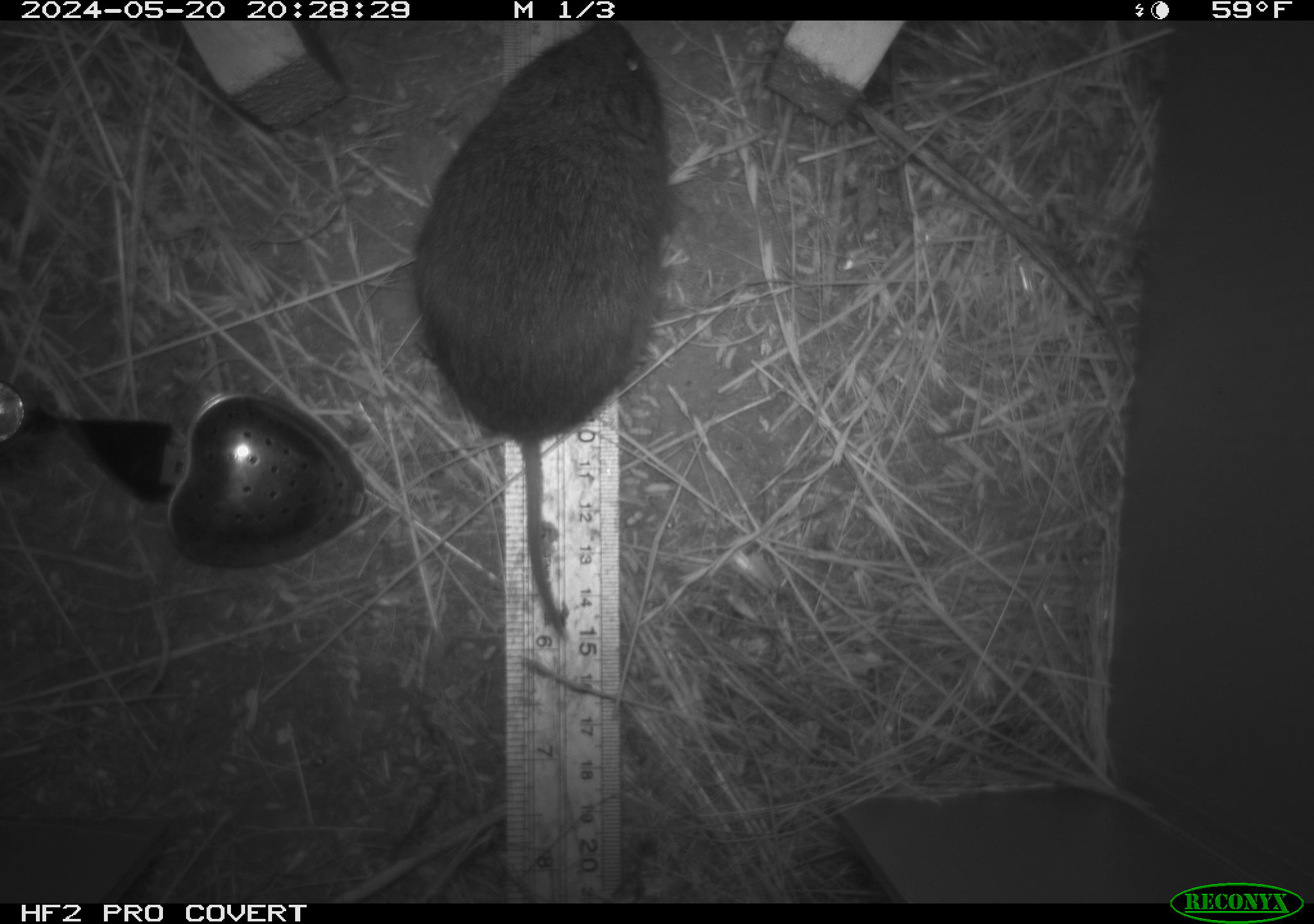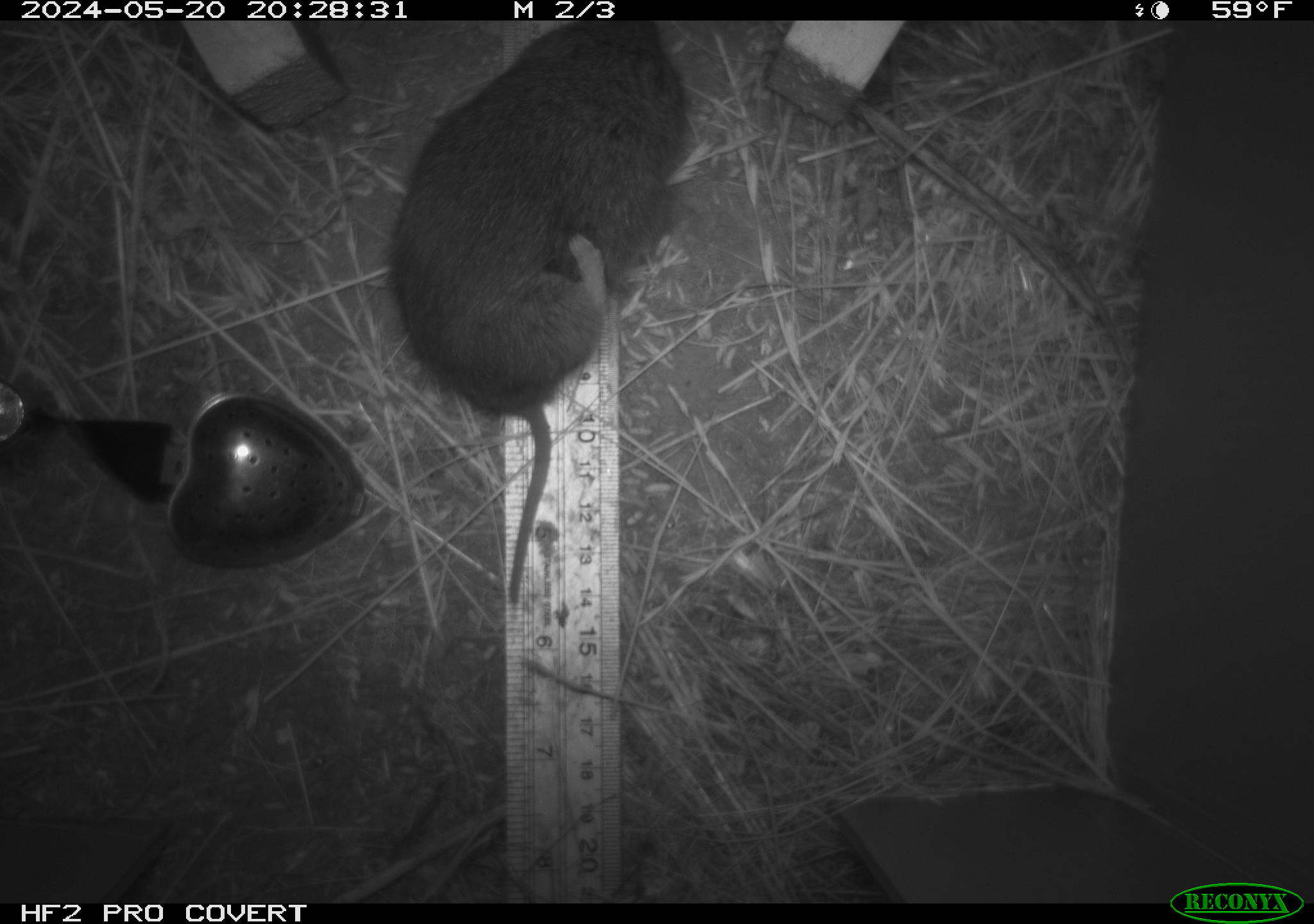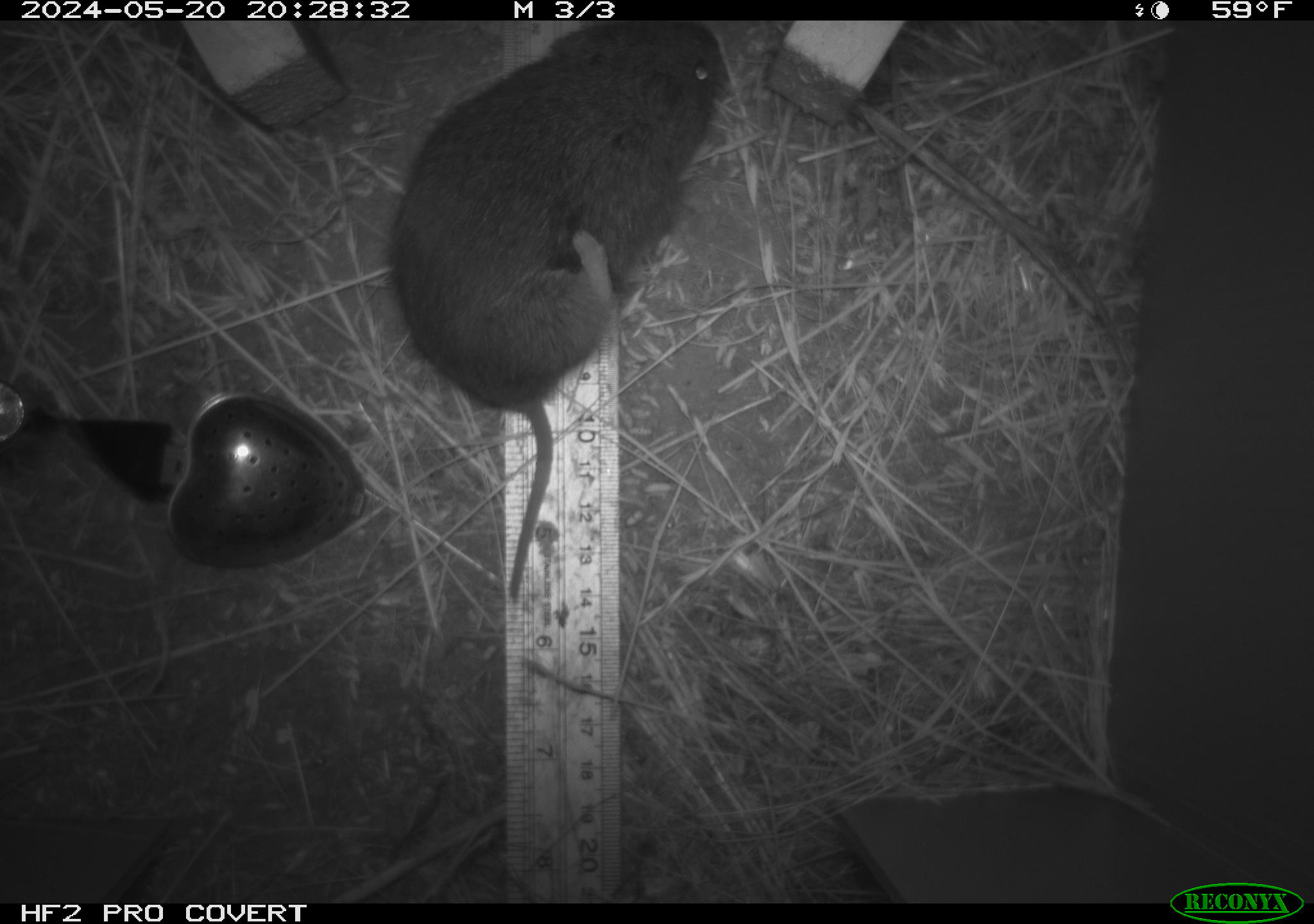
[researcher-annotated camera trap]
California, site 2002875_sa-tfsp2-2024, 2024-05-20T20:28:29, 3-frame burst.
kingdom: Animalia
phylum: Chordata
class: Mammalia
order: Rodentia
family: Cricetidae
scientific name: Arvicolinae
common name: voles, lemmings, and muskrats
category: arvicolinae subfamily